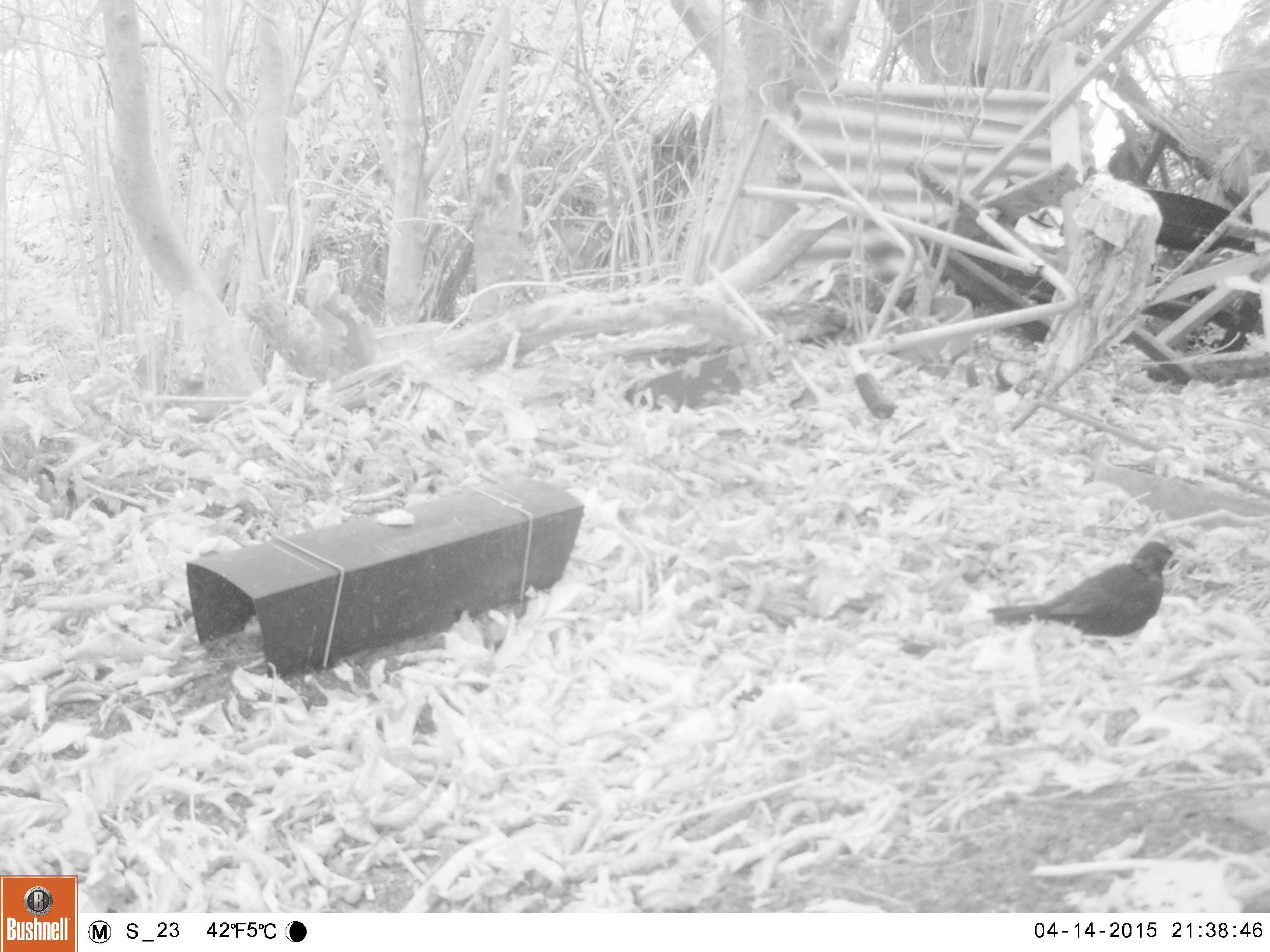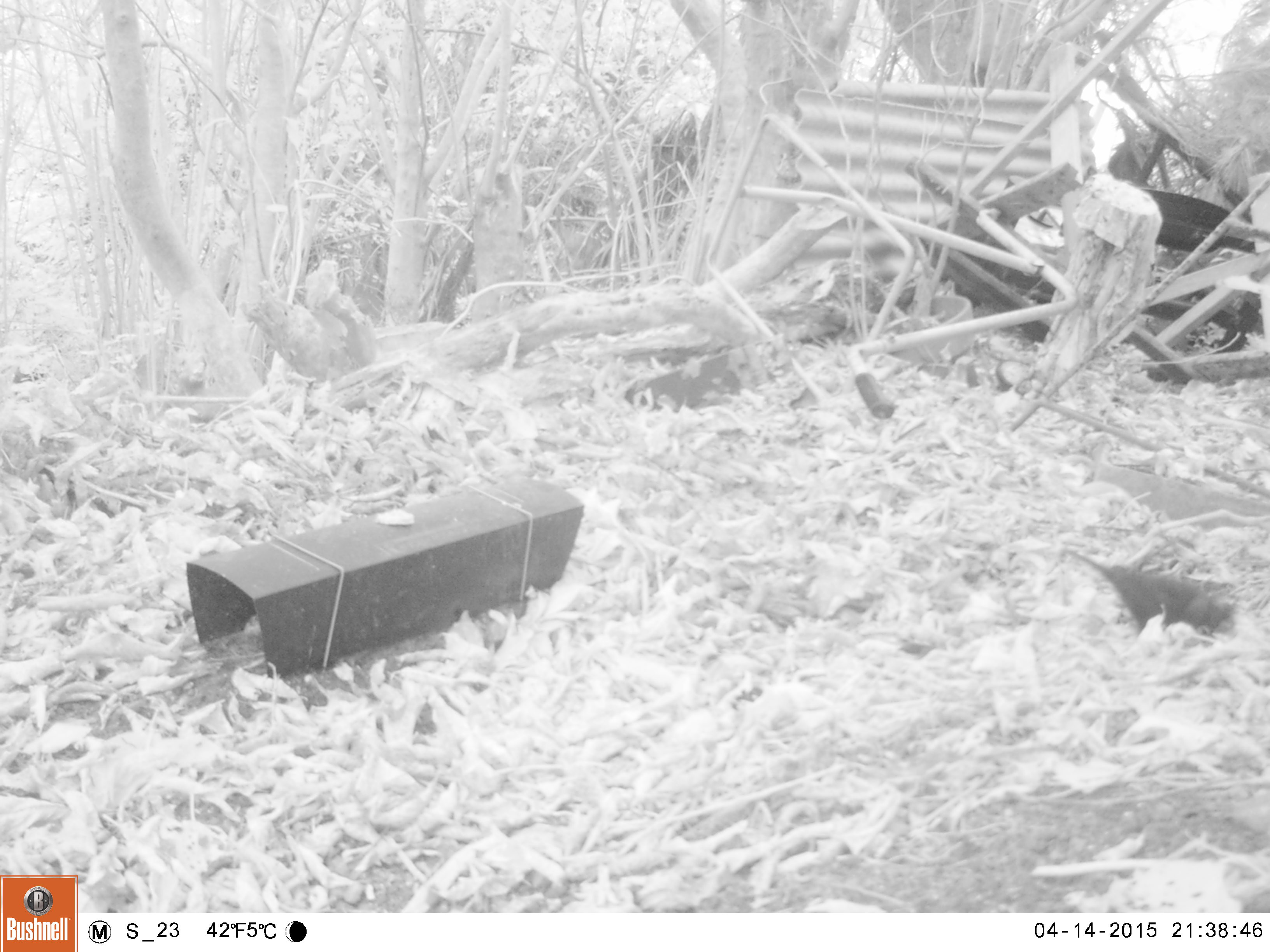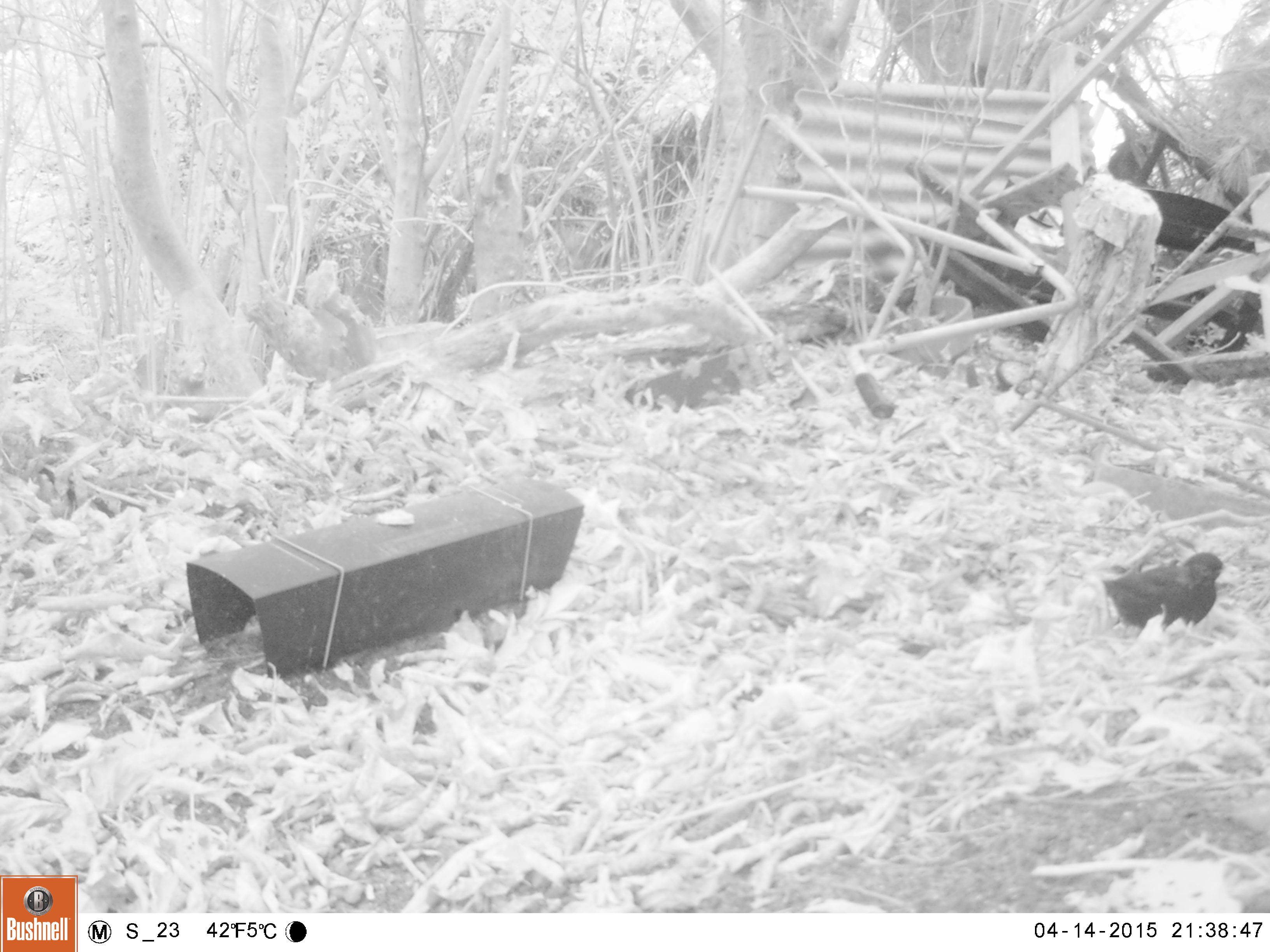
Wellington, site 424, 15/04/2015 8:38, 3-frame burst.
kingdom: Animalia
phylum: Chordata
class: Aves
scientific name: Aves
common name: bird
Bird (Aves).